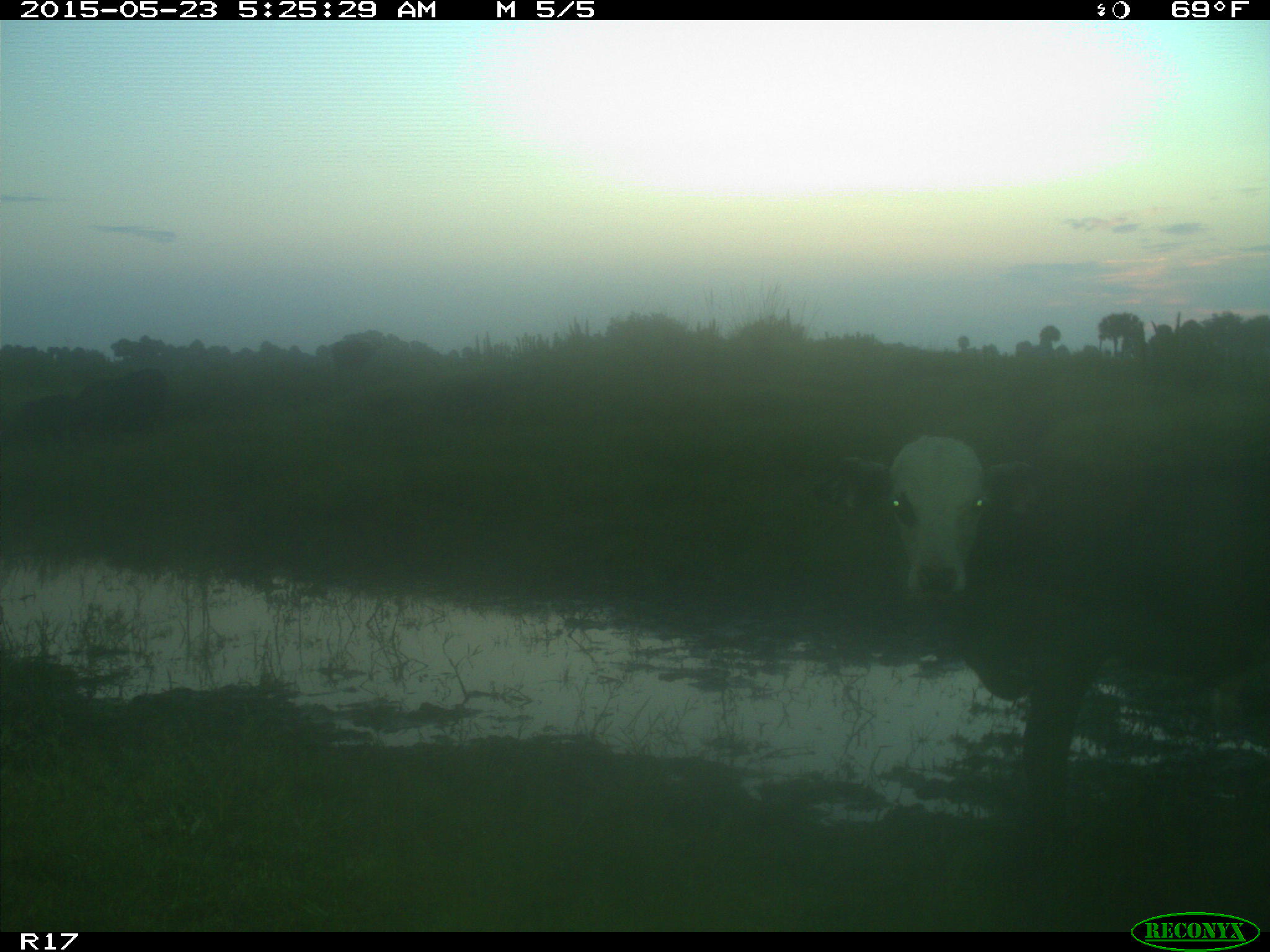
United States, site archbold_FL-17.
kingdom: Animalia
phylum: Chordata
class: Mammalia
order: Artiodactyla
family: Bovidae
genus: Bos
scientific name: Bos taurus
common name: domestic cow